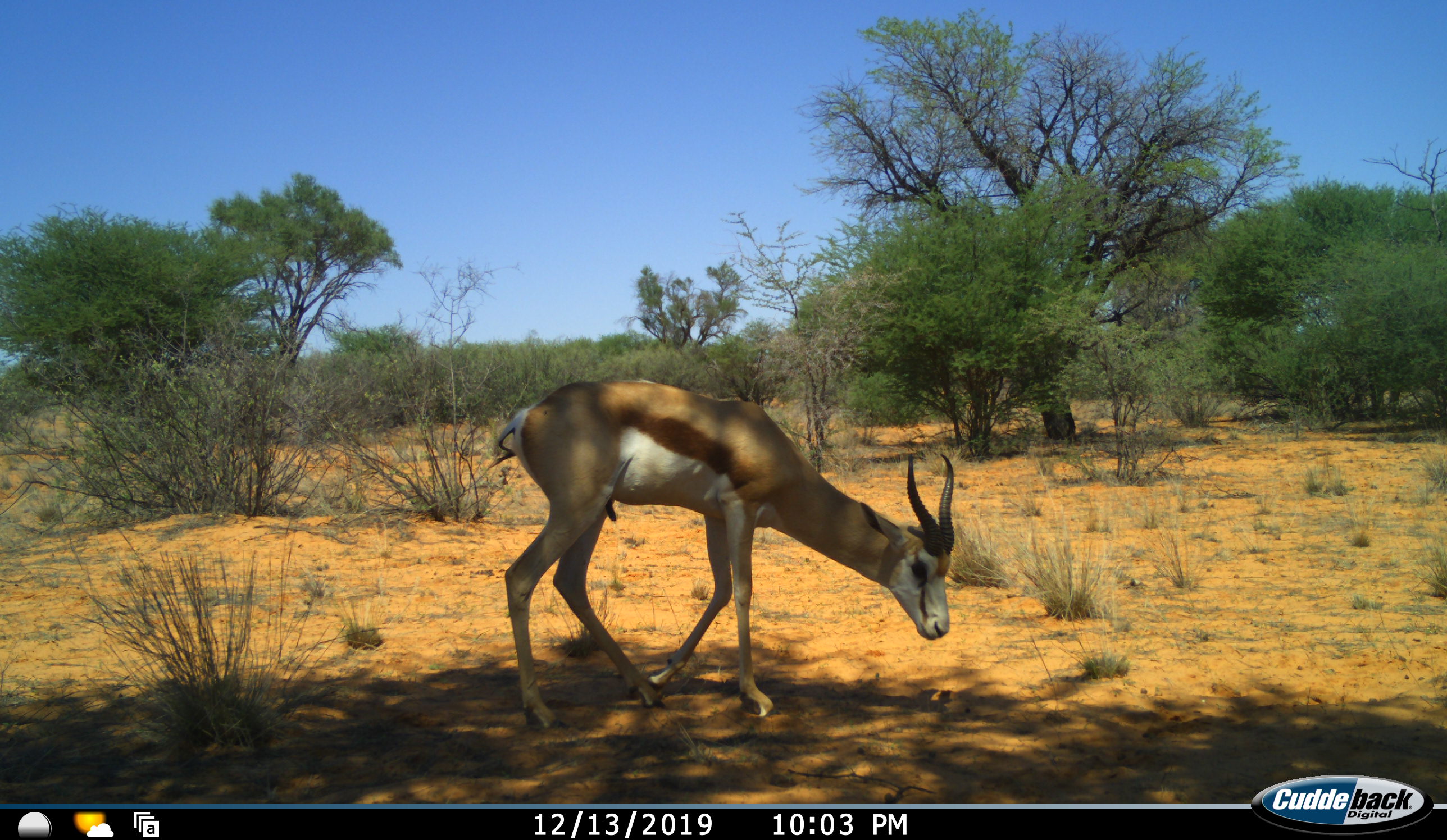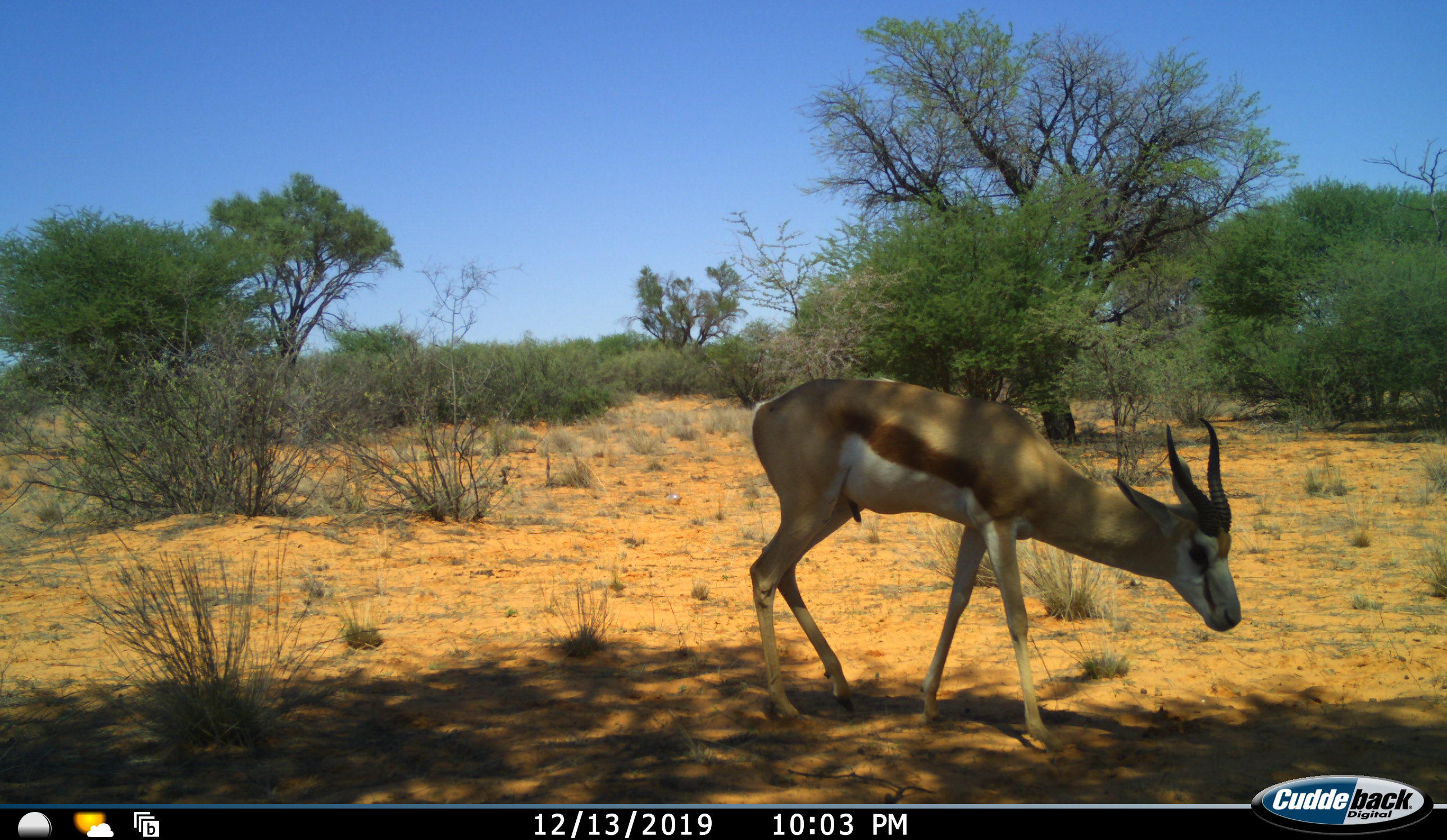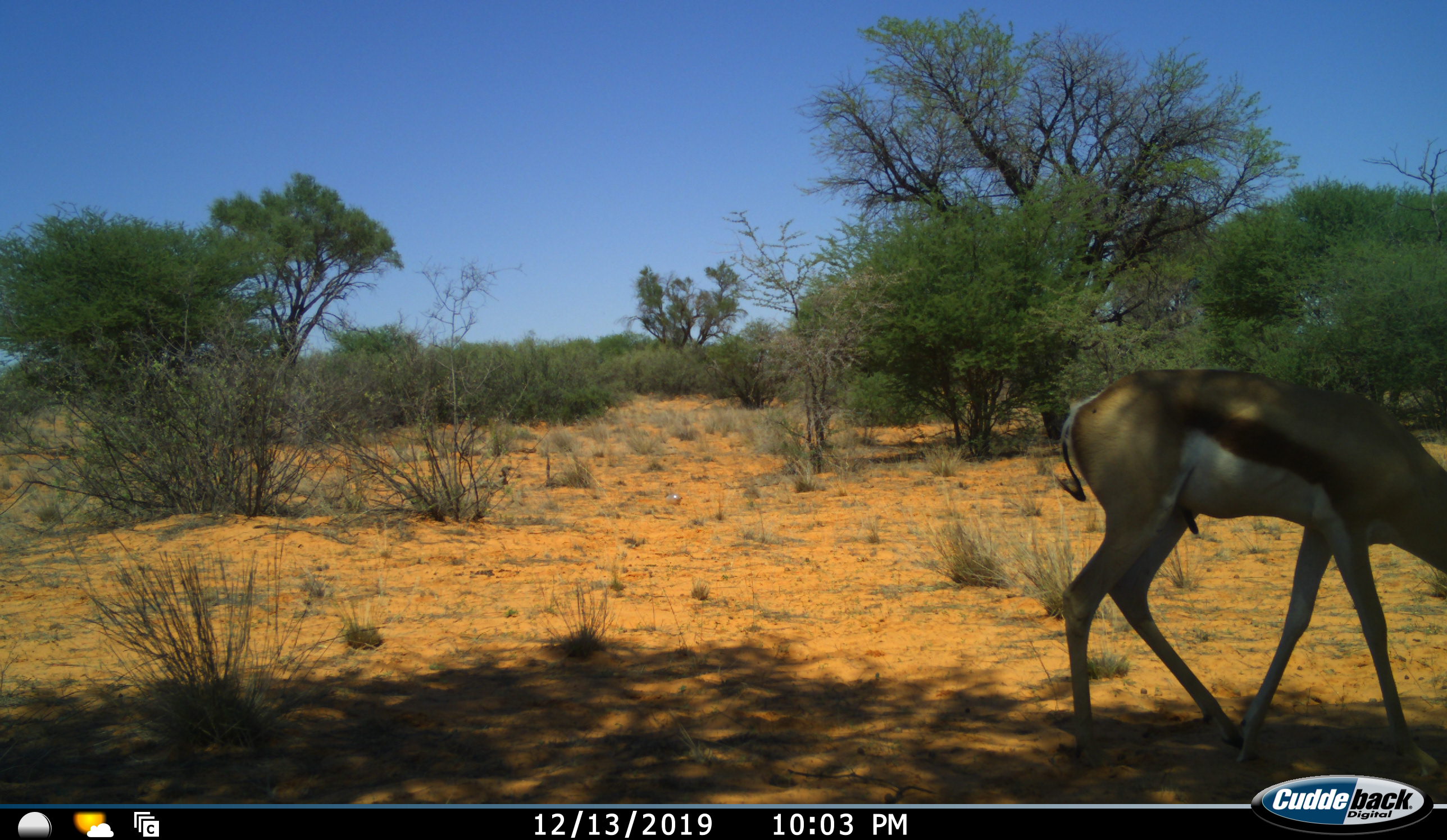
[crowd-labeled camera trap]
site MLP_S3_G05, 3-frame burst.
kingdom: Animalia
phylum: Chordata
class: Mammalia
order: Artiodactyla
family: Bovidae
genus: Antidorcas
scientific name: Antidorcas marsupialis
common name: springbok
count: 1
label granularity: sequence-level